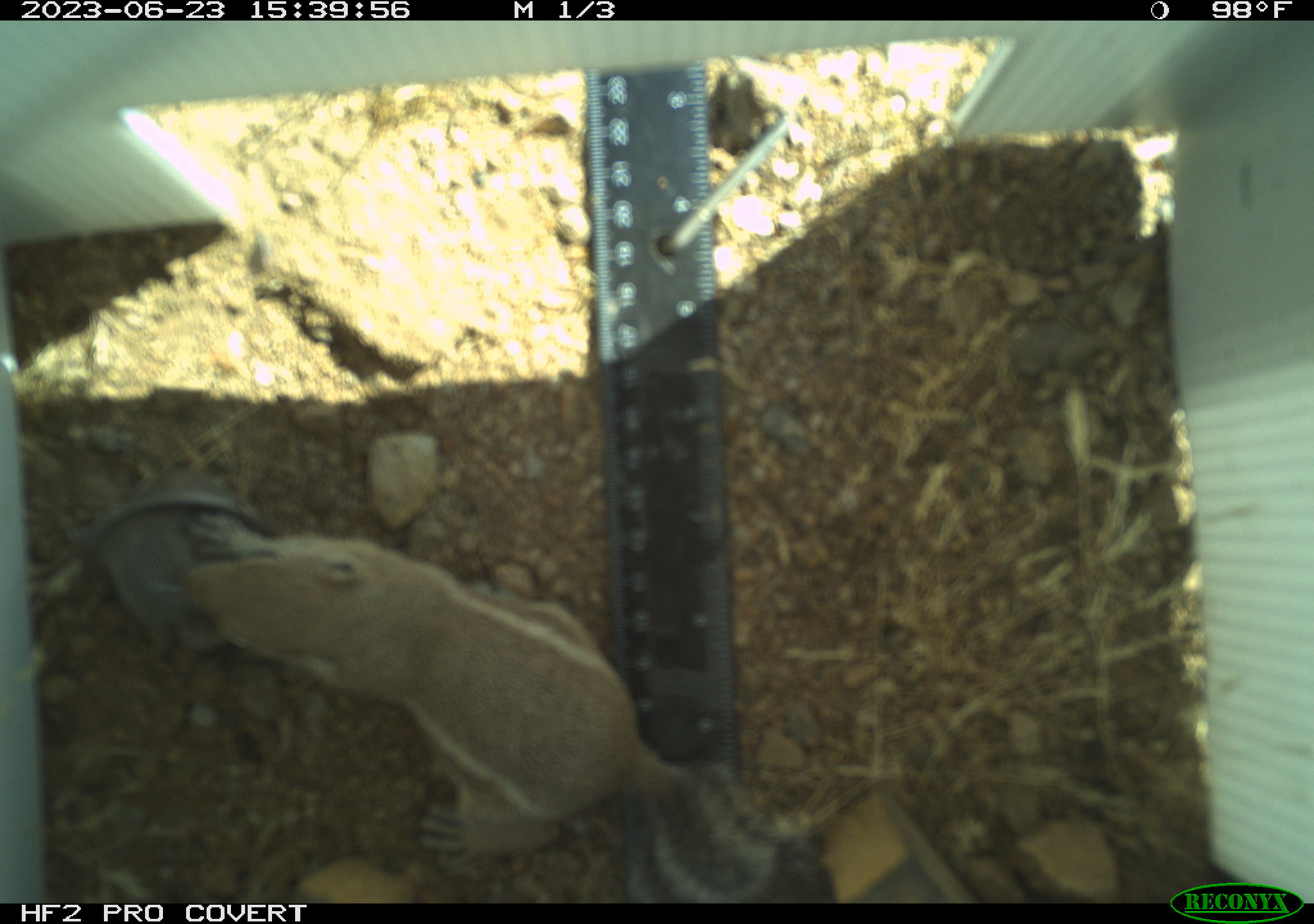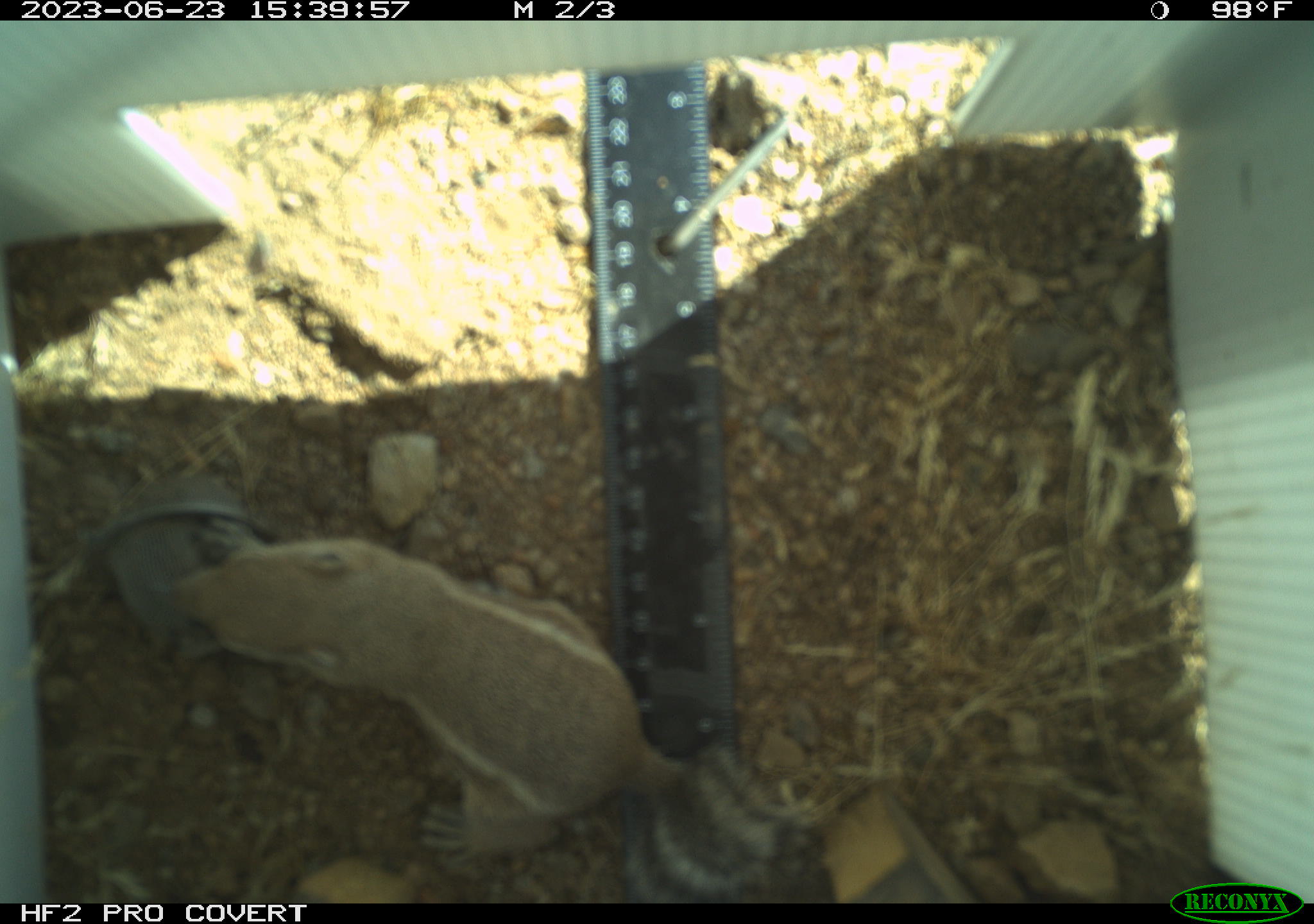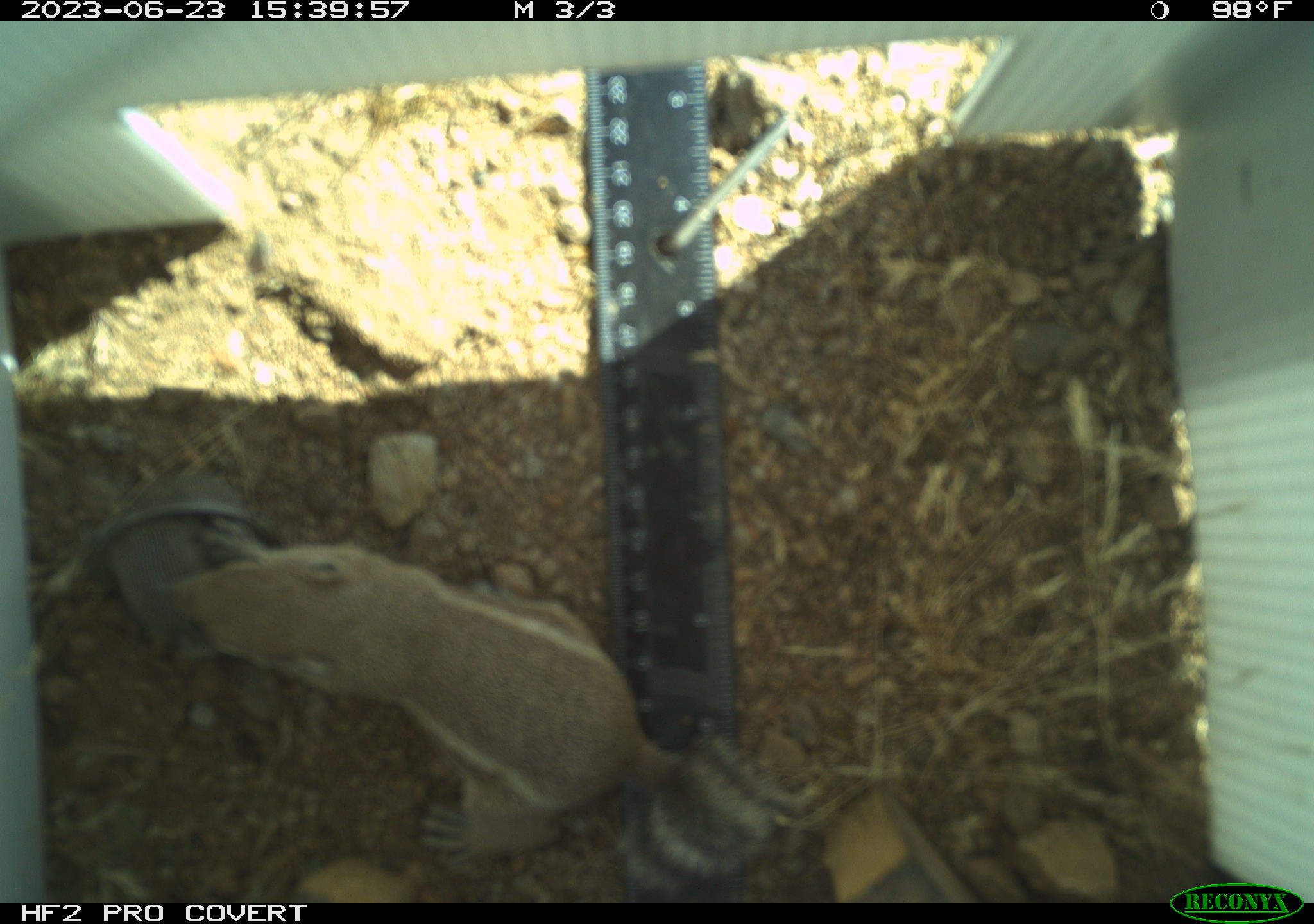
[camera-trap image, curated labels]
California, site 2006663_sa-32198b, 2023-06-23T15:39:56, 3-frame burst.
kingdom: Animalia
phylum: Chordata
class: Mammalia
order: Rodentia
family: Sciuridae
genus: Ammospermophilus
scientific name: Ammospermophilus leucurus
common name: white-tailed antelope squirrel